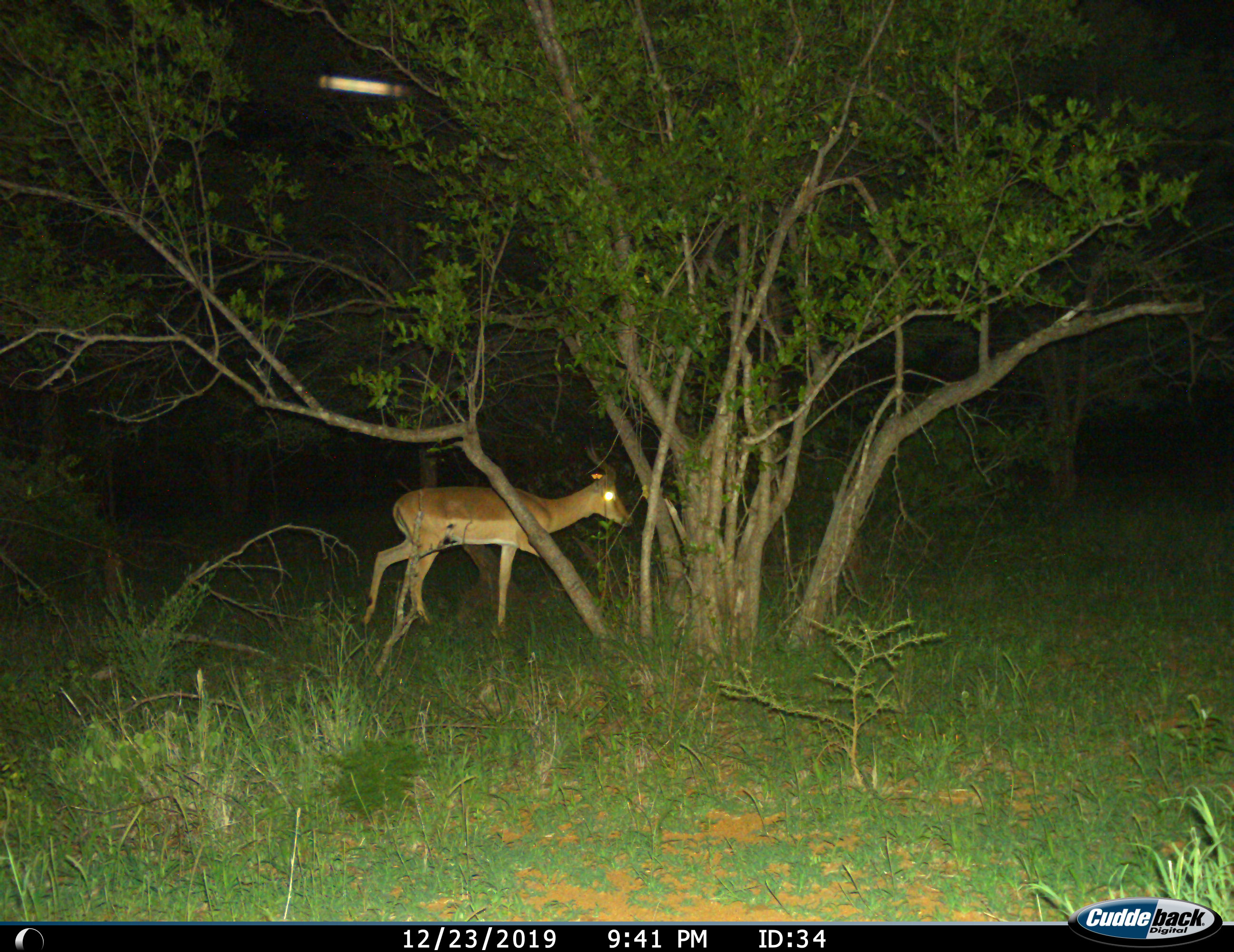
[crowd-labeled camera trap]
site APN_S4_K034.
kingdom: Animalia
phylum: Chordata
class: Mammalia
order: Artiodactyla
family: Bovidae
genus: Aepyceros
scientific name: Aepyceros melampus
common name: impala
Impala (Aepyceros melampus), count 1. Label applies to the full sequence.